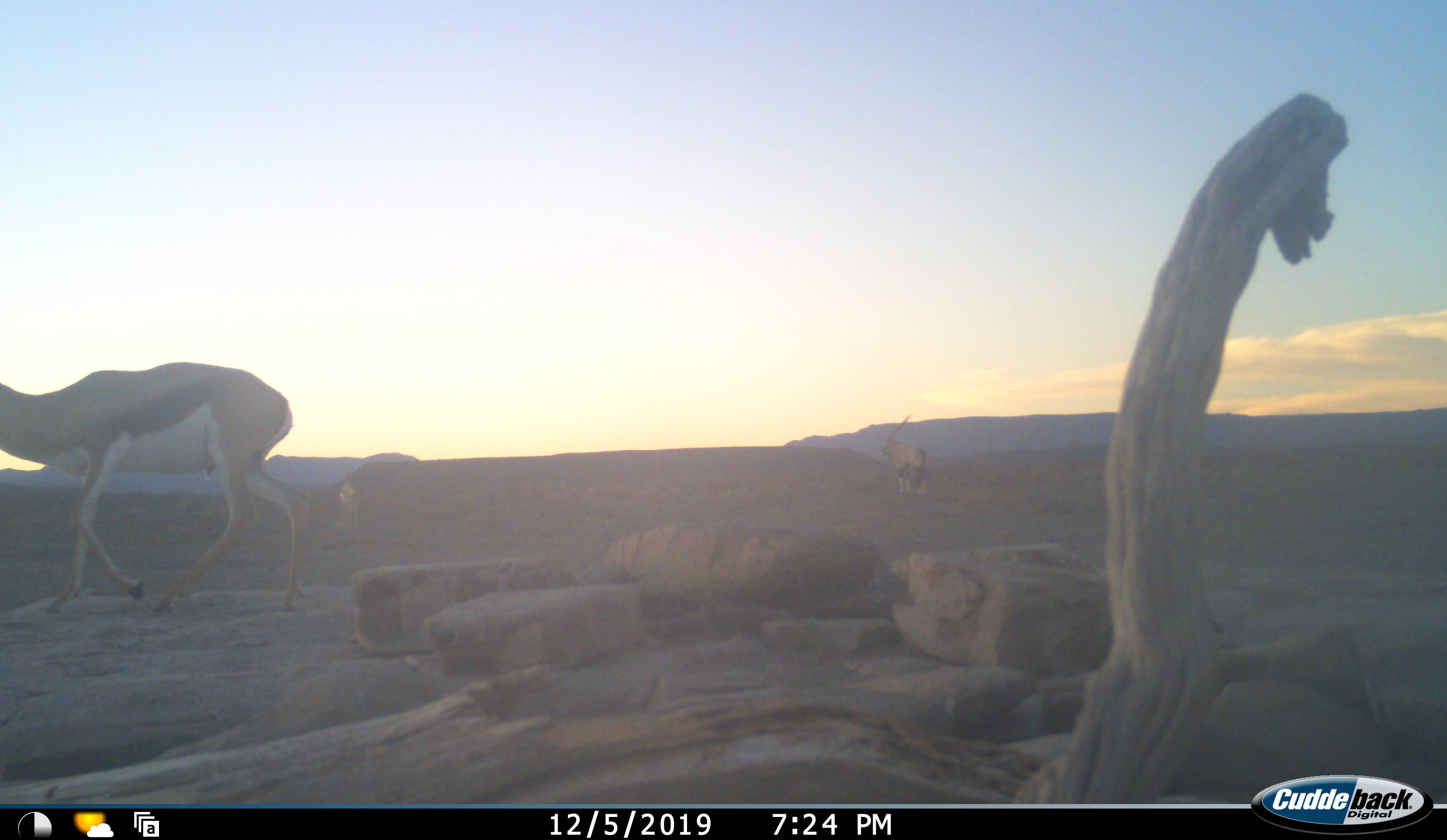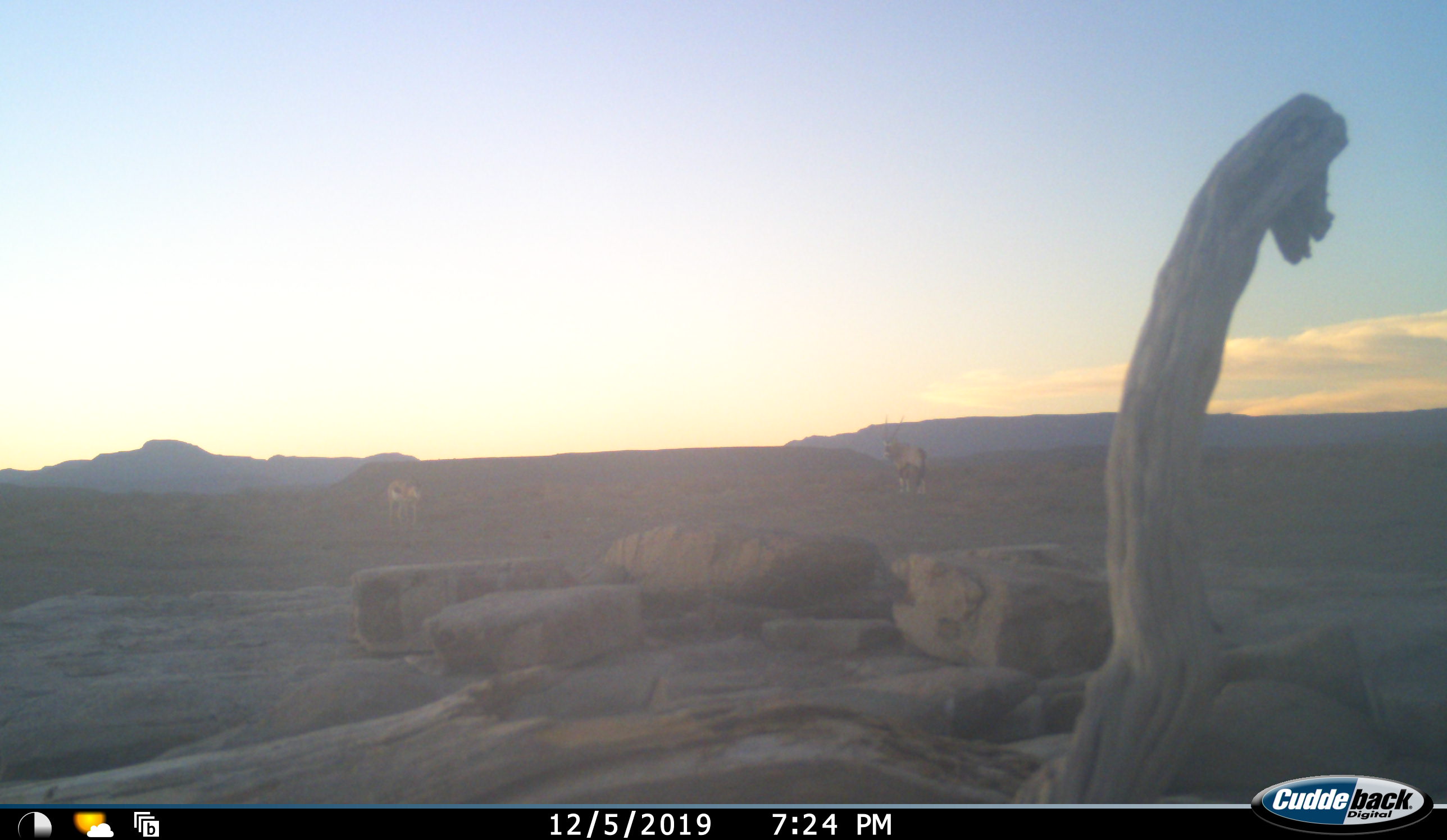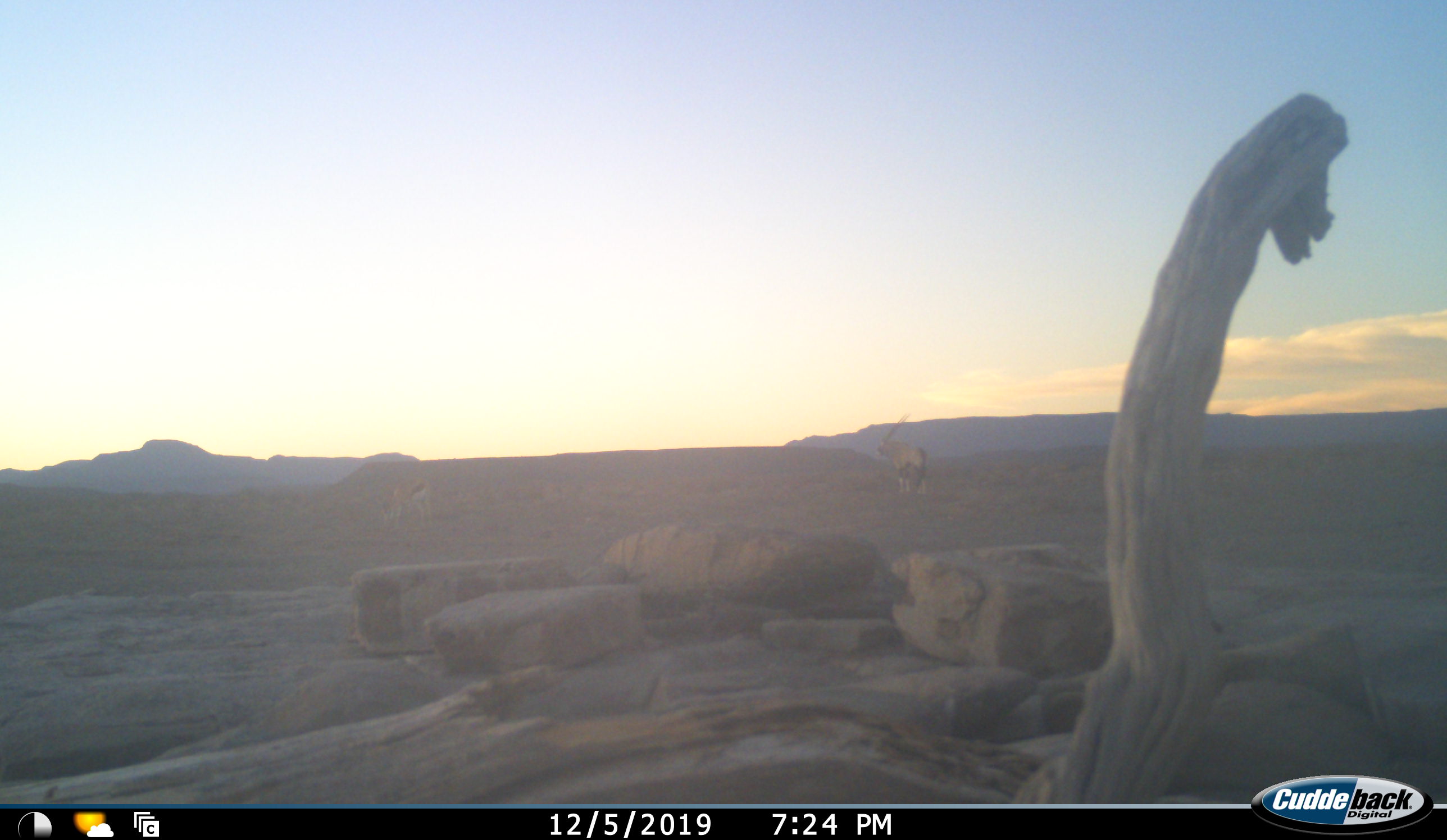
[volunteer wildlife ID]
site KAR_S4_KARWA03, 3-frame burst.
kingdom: Animalia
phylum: Chordata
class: Mammalia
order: Artiodactyla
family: Bovidae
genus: Oryx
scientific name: Oryx gazella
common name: gemsbok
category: oryx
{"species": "oryx (gemsbok) (Oryx gazella)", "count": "1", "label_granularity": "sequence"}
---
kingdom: Animalia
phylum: Chordata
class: Mammalia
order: Artiodactyla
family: Bovidae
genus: Antidorcas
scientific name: Antidorcas marsupialis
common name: springbok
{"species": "springbok (Antidorcas marsupialis)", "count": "2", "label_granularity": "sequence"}